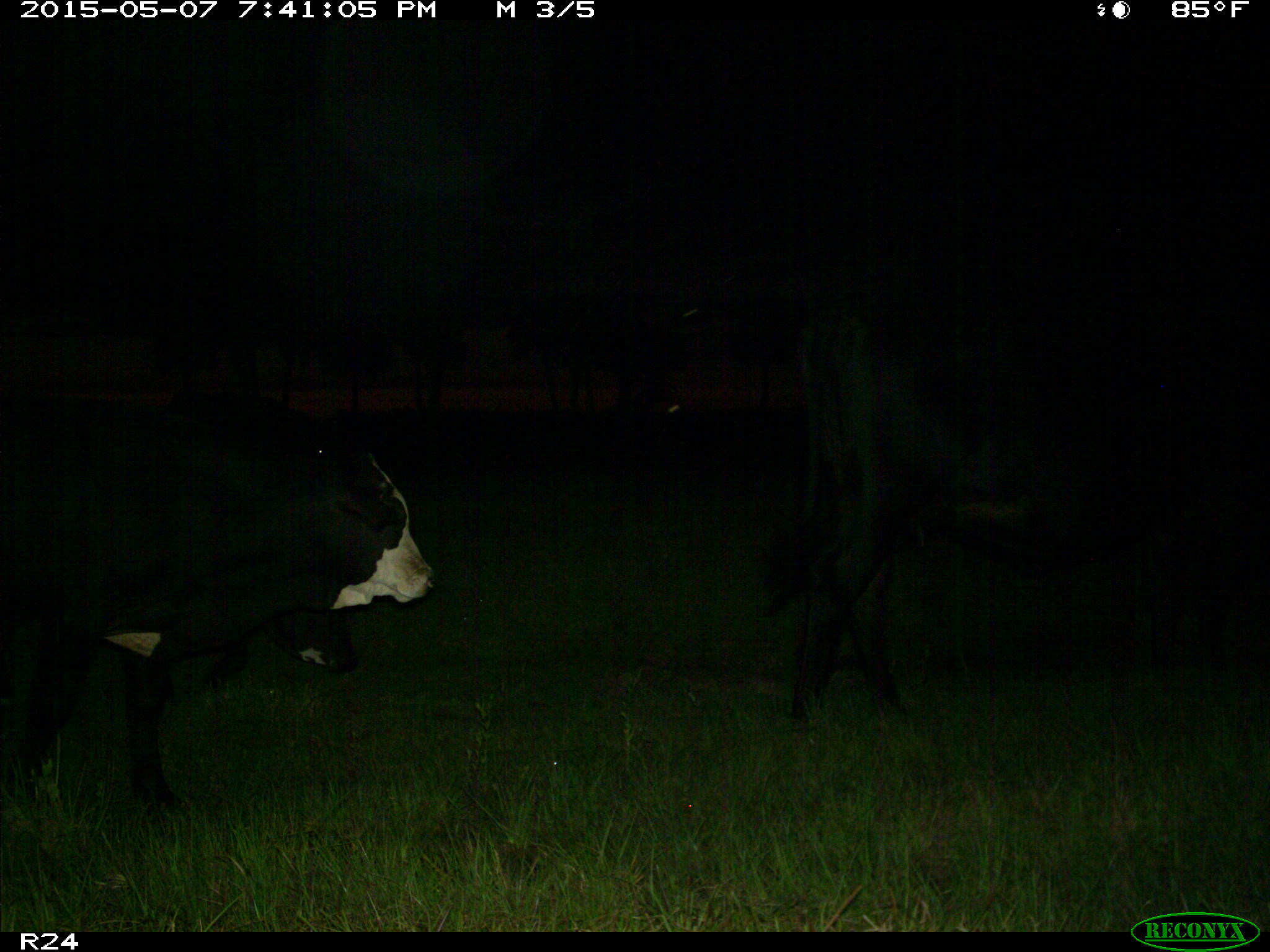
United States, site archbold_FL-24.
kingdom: Animalia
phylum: Chordata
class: Mammalia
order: Artiodactyla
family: Bovidae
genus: Bos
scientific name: Bos taurus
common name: domestic cow